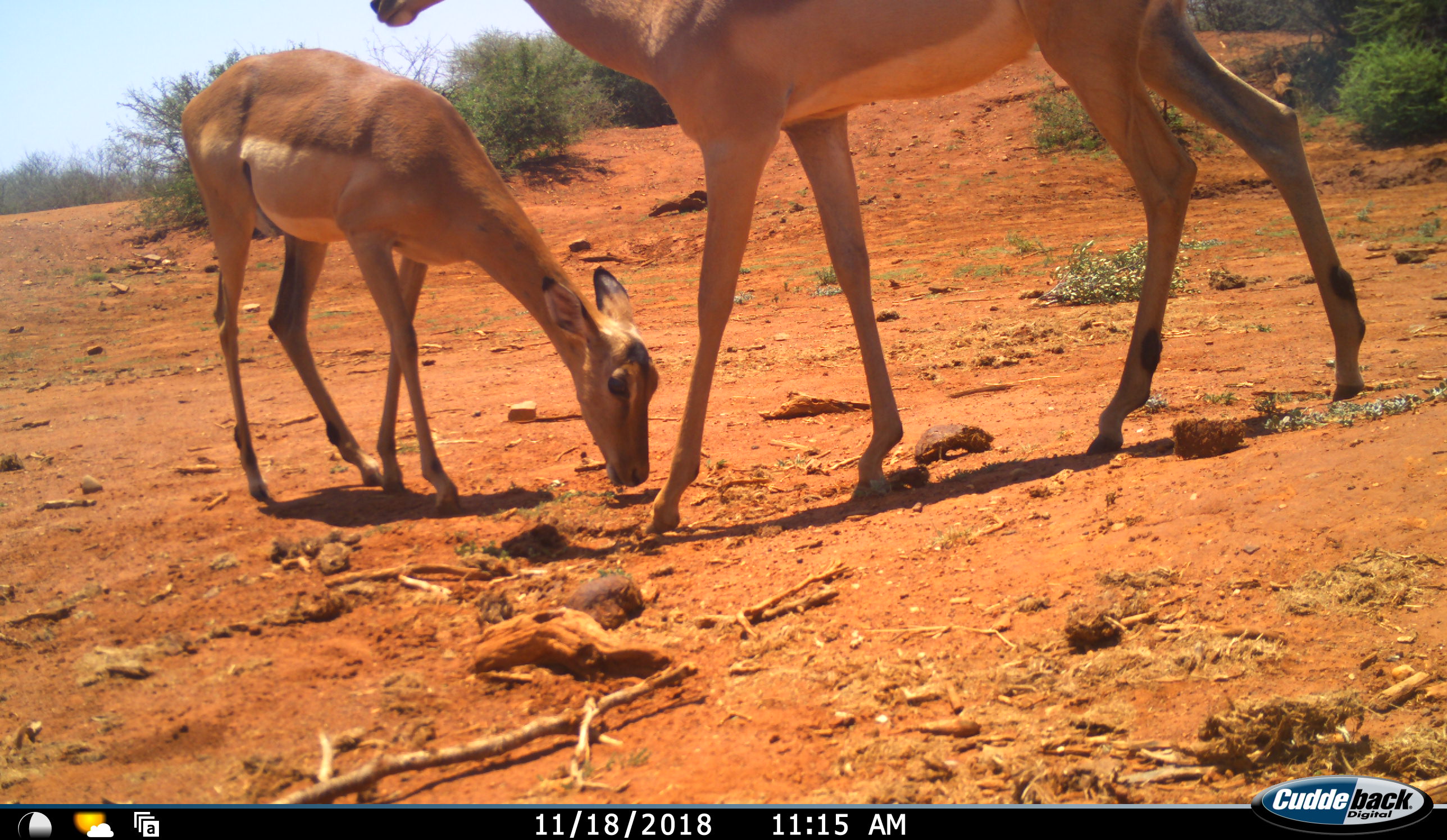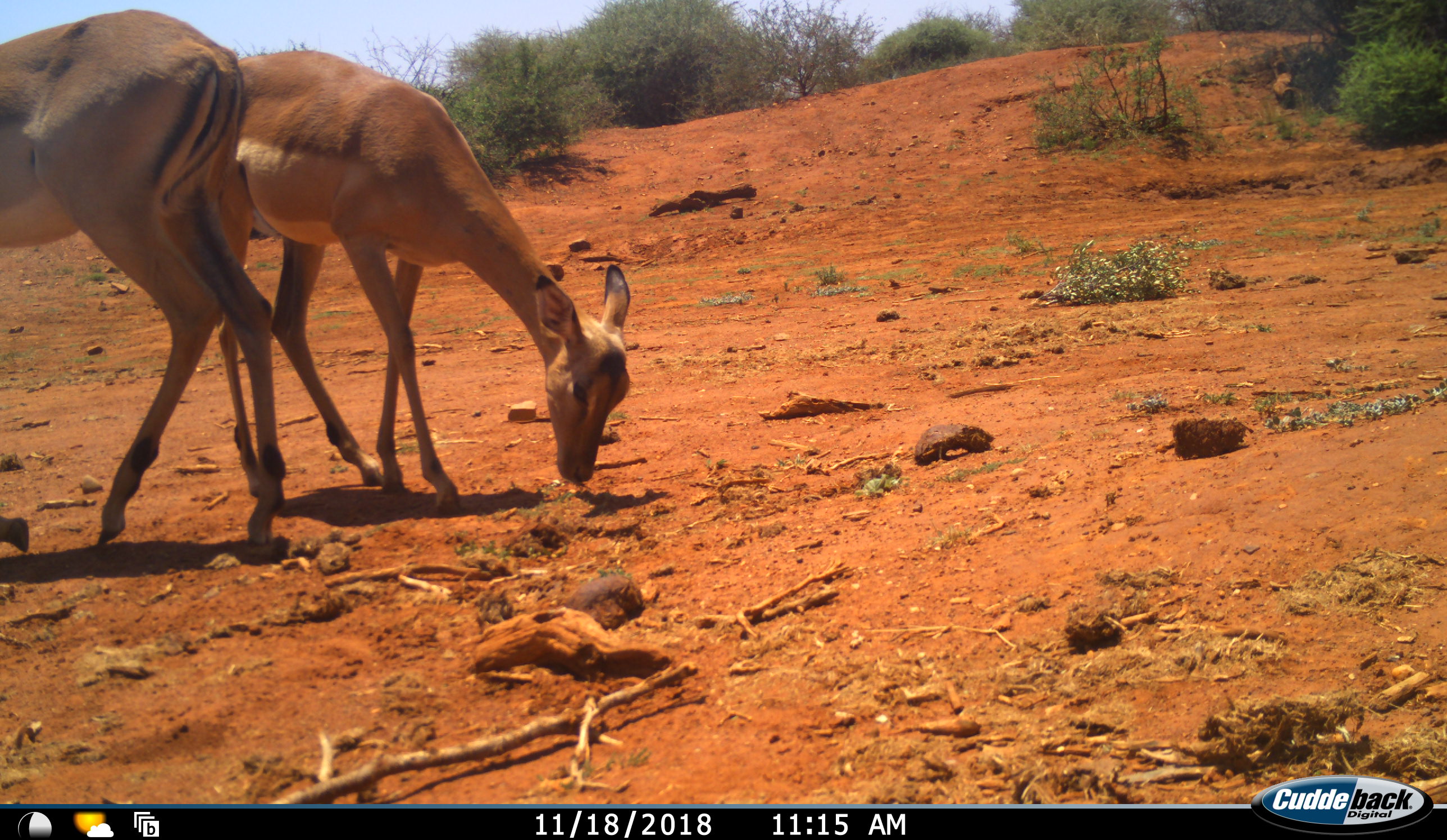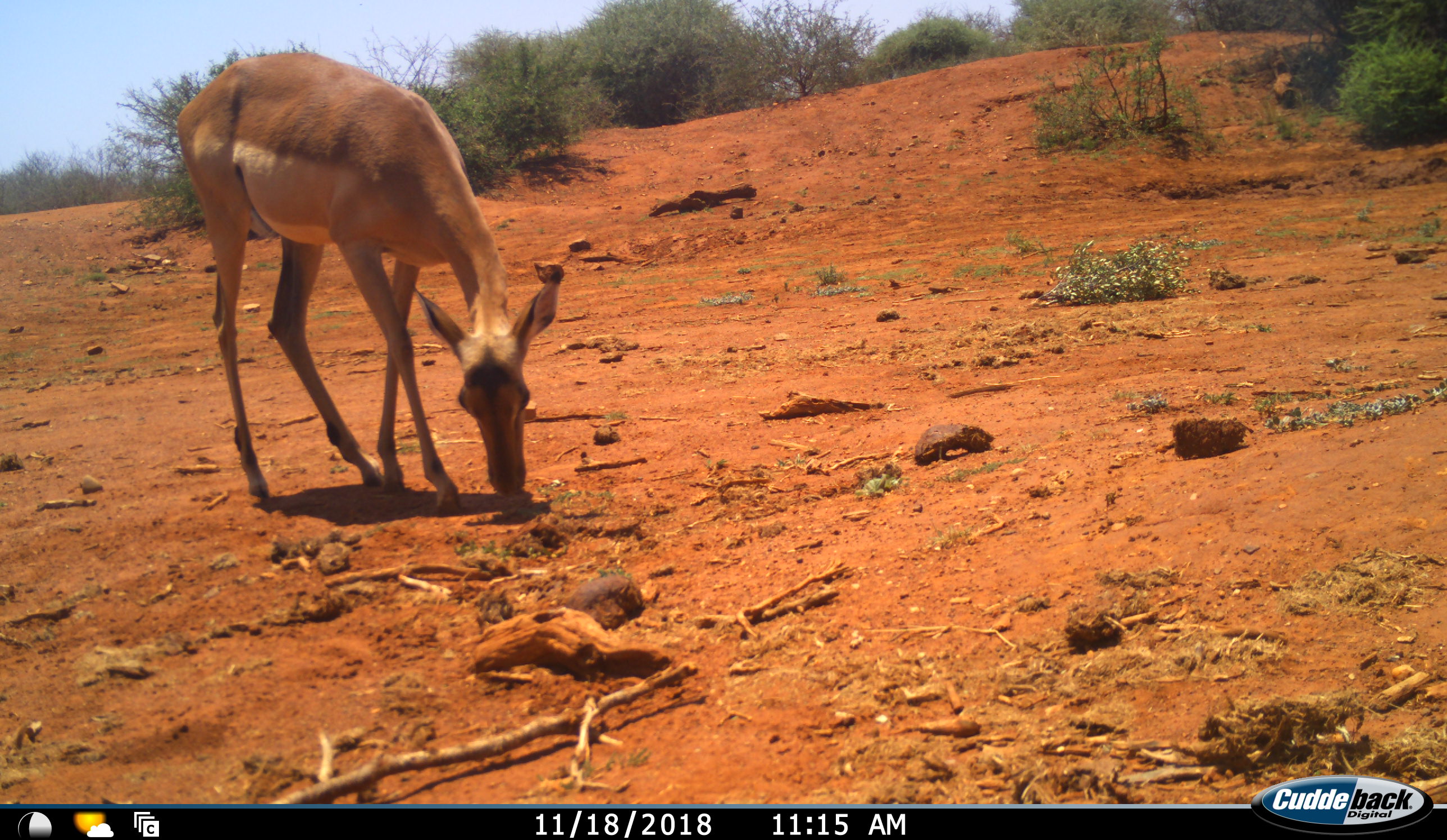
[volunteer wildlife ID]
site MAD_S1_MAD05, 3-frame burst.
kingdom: Animalia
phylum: Chordata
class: Mammalia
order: Artiodactyla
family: Bovidae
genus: Aepyceros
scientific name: Aepyceros melampus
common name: impala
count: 2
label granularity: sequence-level